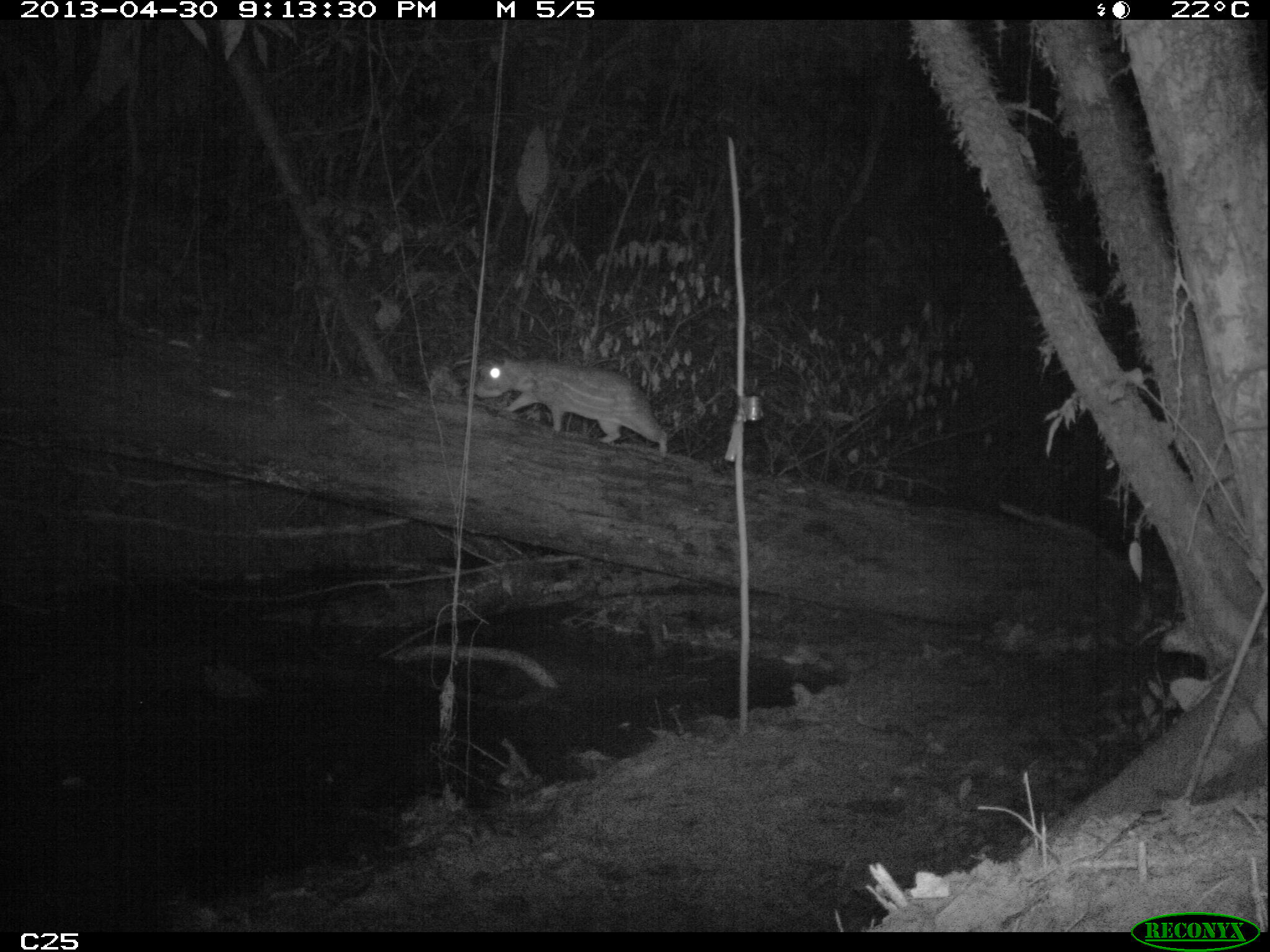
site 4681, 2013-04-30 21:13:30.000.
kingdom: Animalia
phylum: Chordata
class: Mammalia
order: Rodentia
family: Cuniculidae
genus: Cuniculus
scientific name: Cuniculus paca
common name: spotted paca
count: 1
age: adult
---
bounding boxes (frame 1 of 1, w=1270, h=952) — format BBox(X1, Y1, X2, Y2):
cuniculus paca: BBox(471, 355, 668, 456)